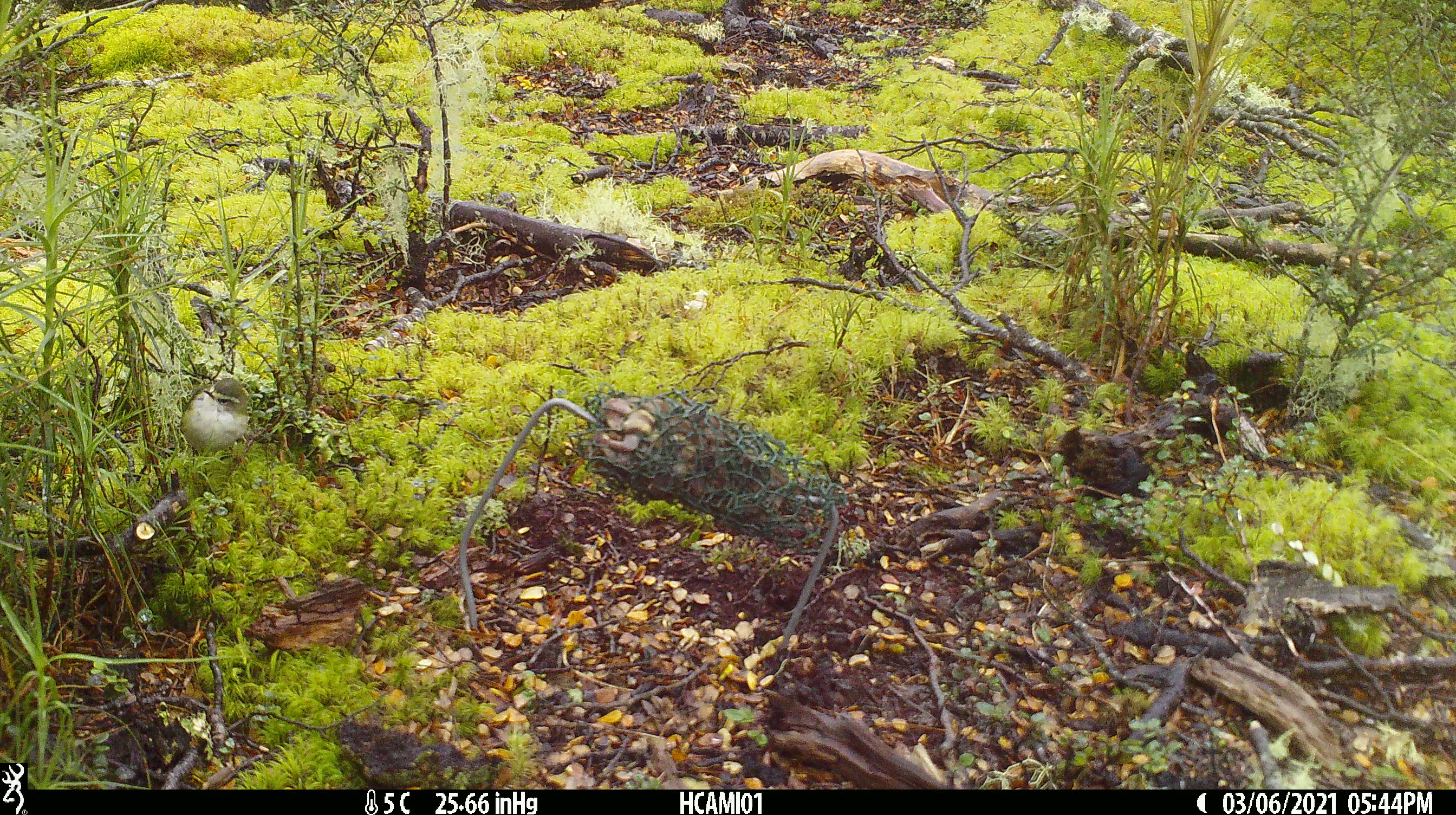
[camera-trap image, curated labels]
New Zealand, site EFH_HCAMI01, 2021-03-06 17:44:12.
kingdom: Animalia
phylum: Chordata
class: Aves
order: Passeriformes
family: Acanthisittidae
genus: Acanthisitta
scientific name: Acanthisitta chloris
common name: rifleman